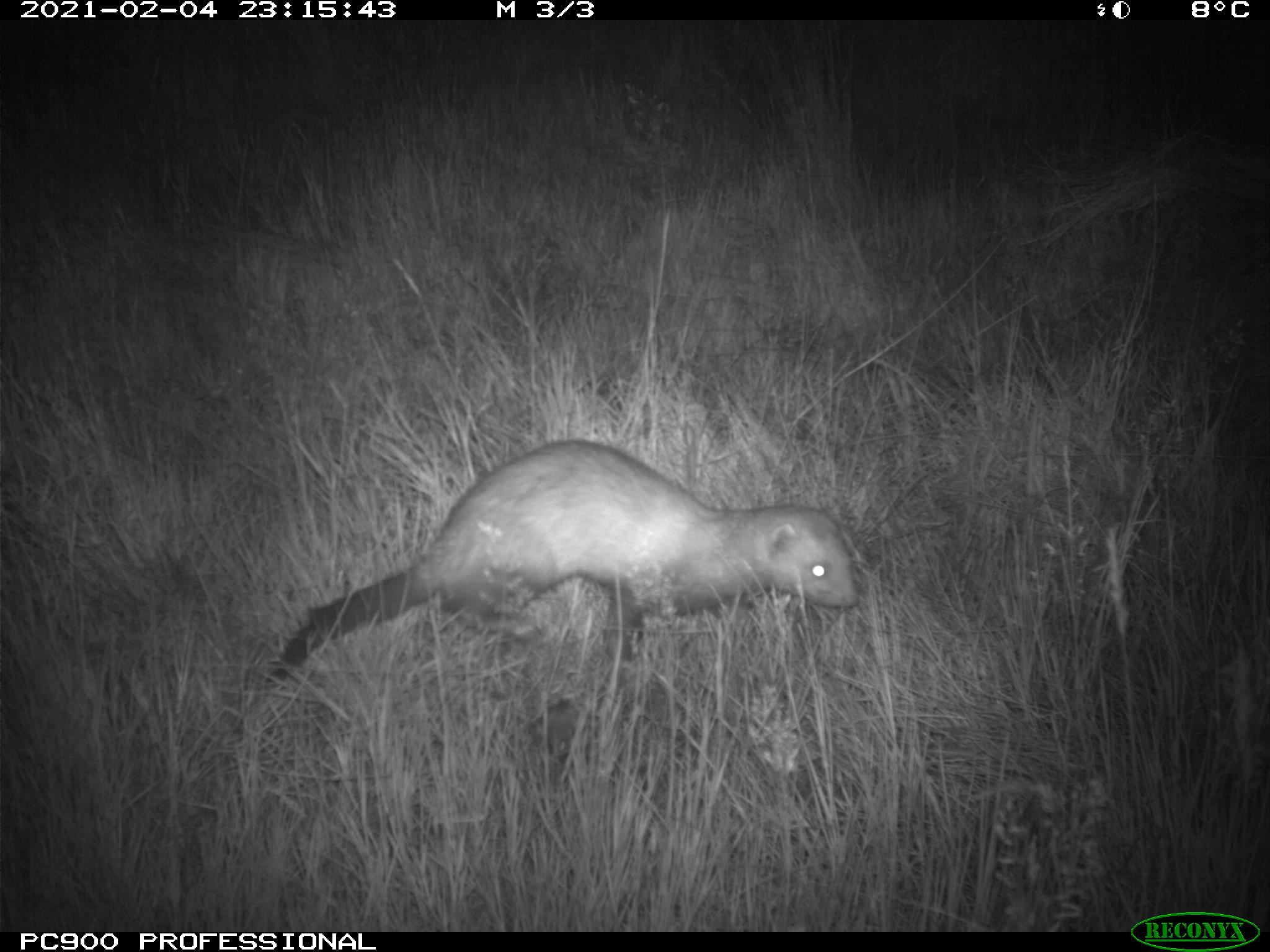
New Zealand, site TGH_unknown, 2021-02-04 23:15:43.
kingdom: Animalia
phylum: Chordata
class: Mammalia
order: Carnivora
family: Mustelidae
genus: Mustela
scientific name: Mustela furo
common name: ferret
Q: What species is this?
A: Ferret (Mustela furo).